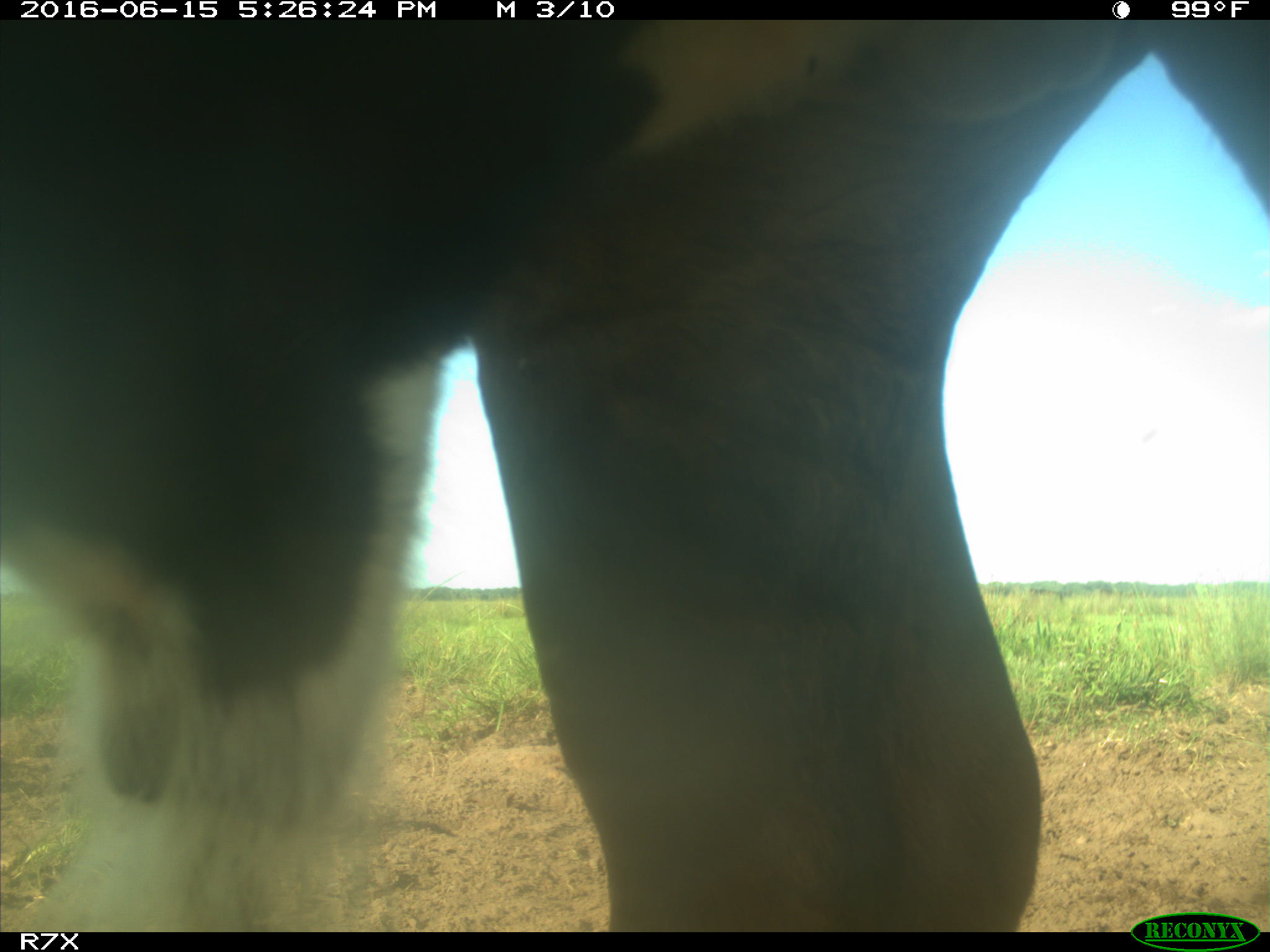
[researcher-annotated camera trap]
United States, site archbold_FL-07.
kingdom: Animalia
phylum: Chordata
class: Mammalia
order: Artiodactyla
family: Bovidae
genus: Bos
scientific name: Bos taurus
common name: domestic cow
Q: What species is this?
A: Bos taurus (domestic cow).